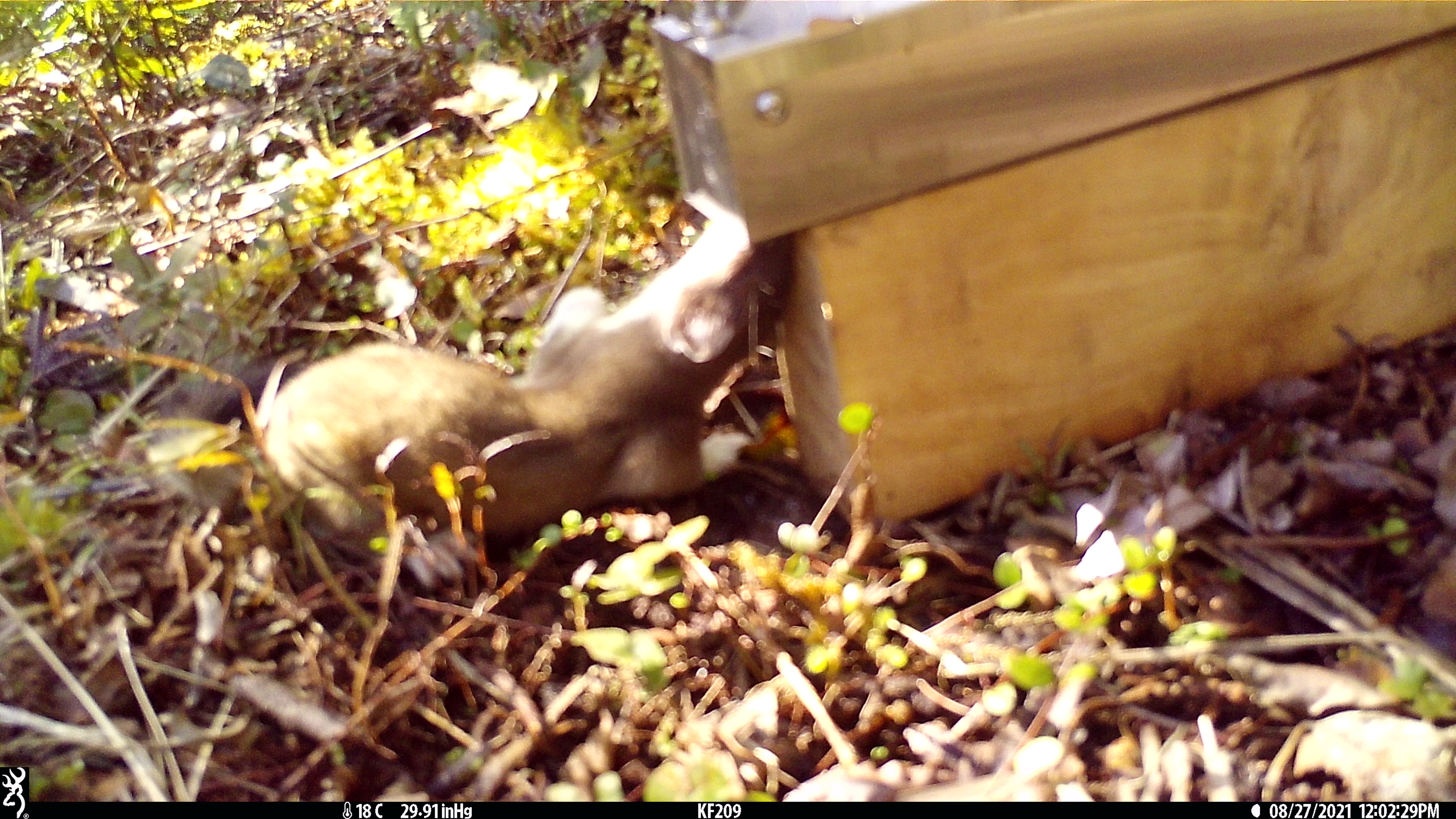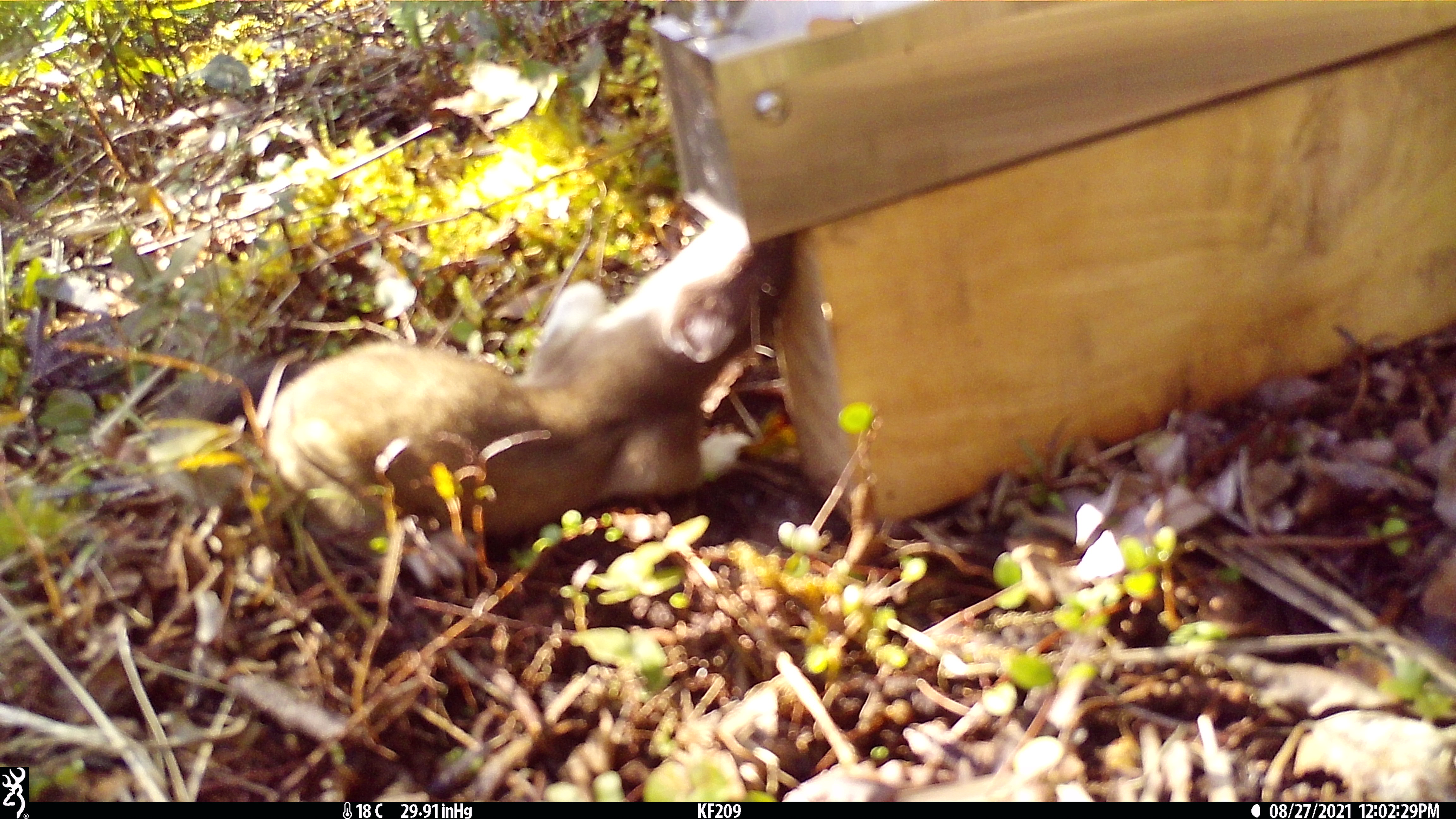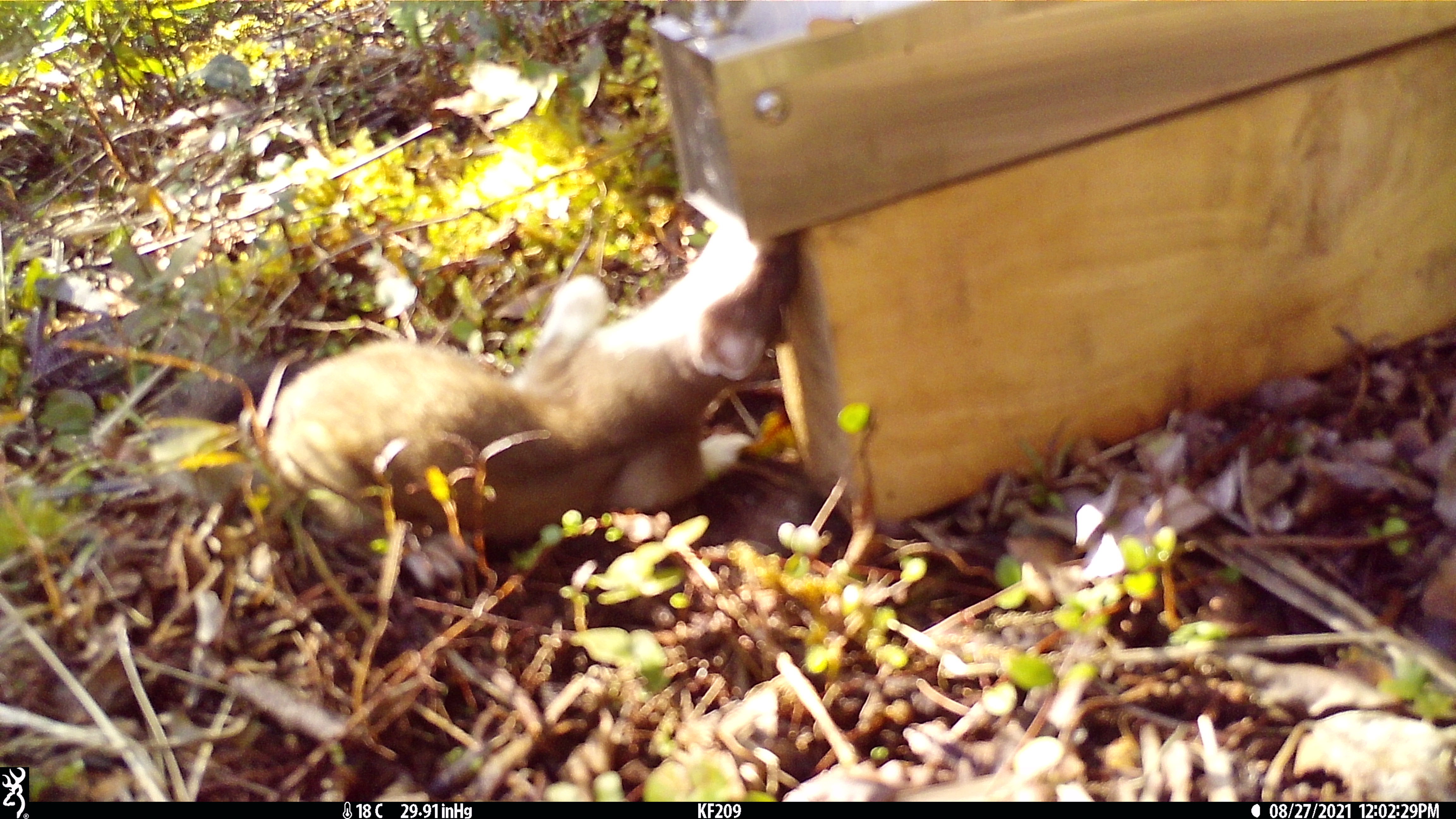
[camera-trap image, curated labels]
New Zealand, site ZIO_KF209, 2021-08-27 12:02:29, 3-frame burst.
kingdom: Animalia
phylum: Chordata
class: Mammalia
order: Carnivora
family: Mustelidae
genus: Mustela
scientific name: Mustela erminea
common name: stoat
Stoat (Mustela erminea).